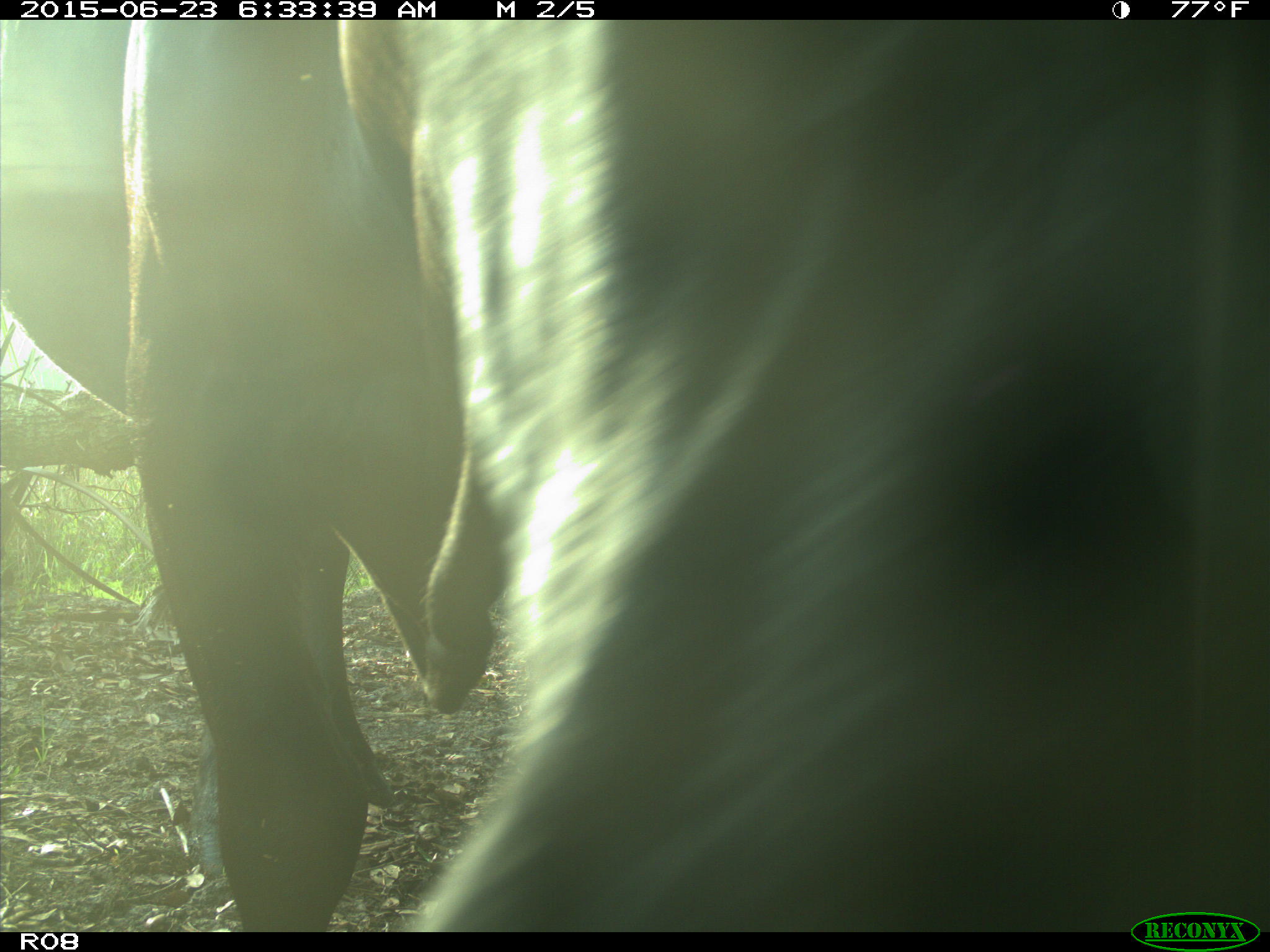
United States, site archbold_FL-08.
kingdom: Animalia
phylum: Chordata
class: Mammalia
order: Artiodactyla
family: Bovidae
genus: Bos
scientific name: Bos taurus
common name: domestic cow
Bos taurus (domestic cow).